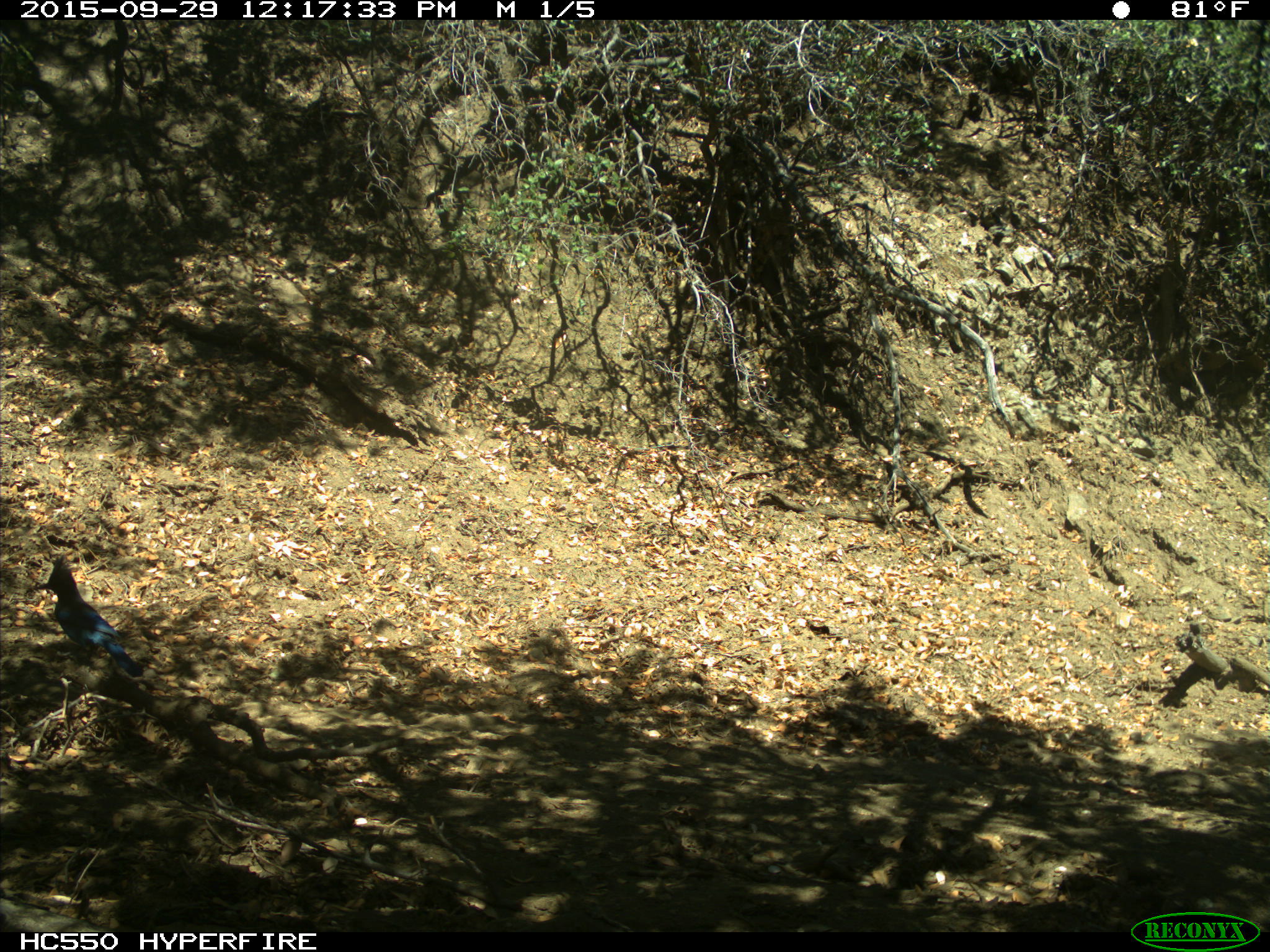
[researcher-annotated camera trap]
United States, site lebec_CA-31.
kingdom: Animalia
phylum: Chordata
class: Aves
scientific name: Aves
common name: birds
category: unidentified bird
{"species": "unidentified bird (birds) (Aves)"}